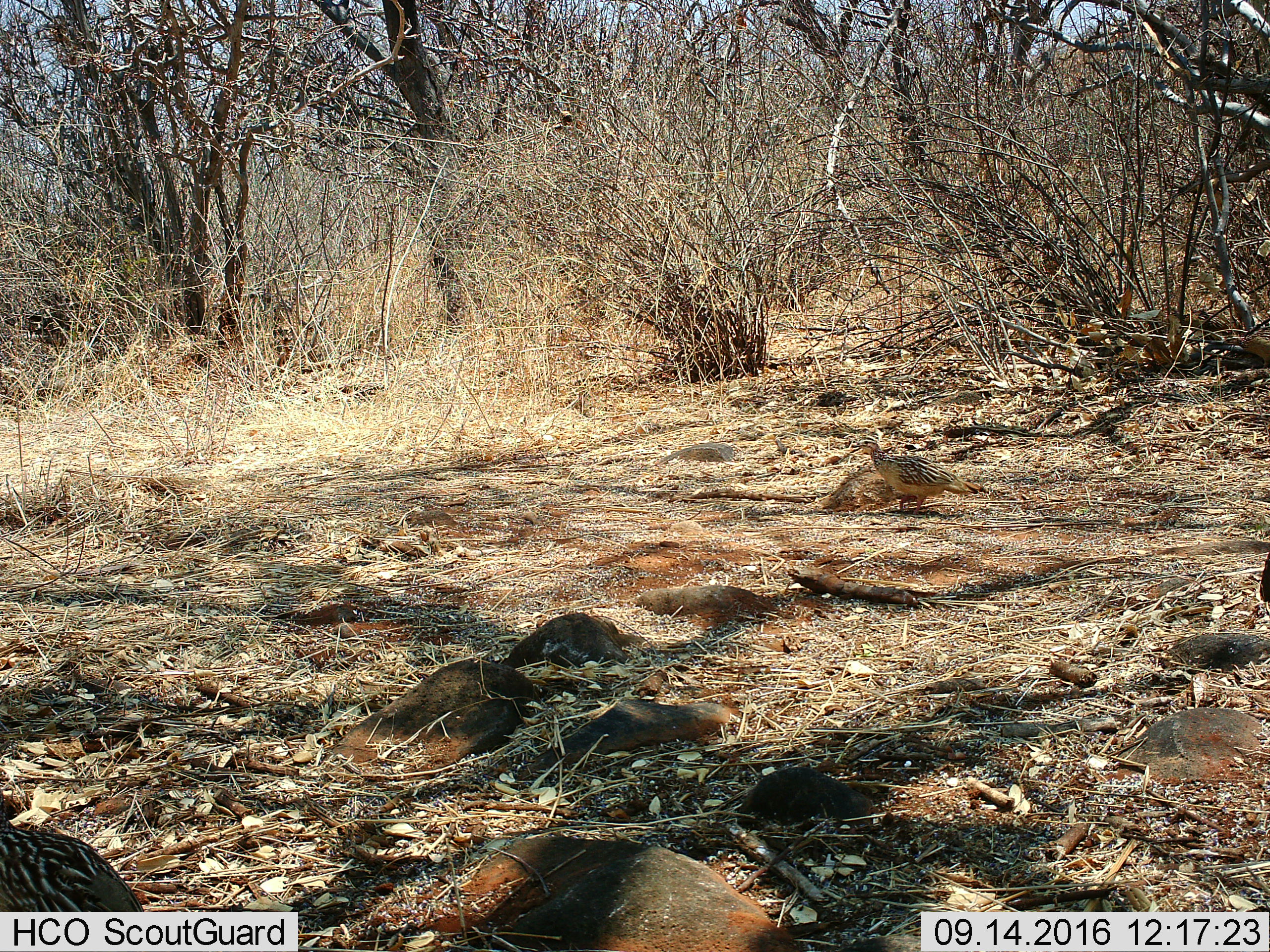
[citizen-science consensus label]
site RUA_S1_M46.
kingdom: Animalia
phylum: Chordata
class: Aves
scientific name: Aves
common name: bird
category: birdother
Birdother (bird) (Aves), count 2. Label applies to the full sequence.